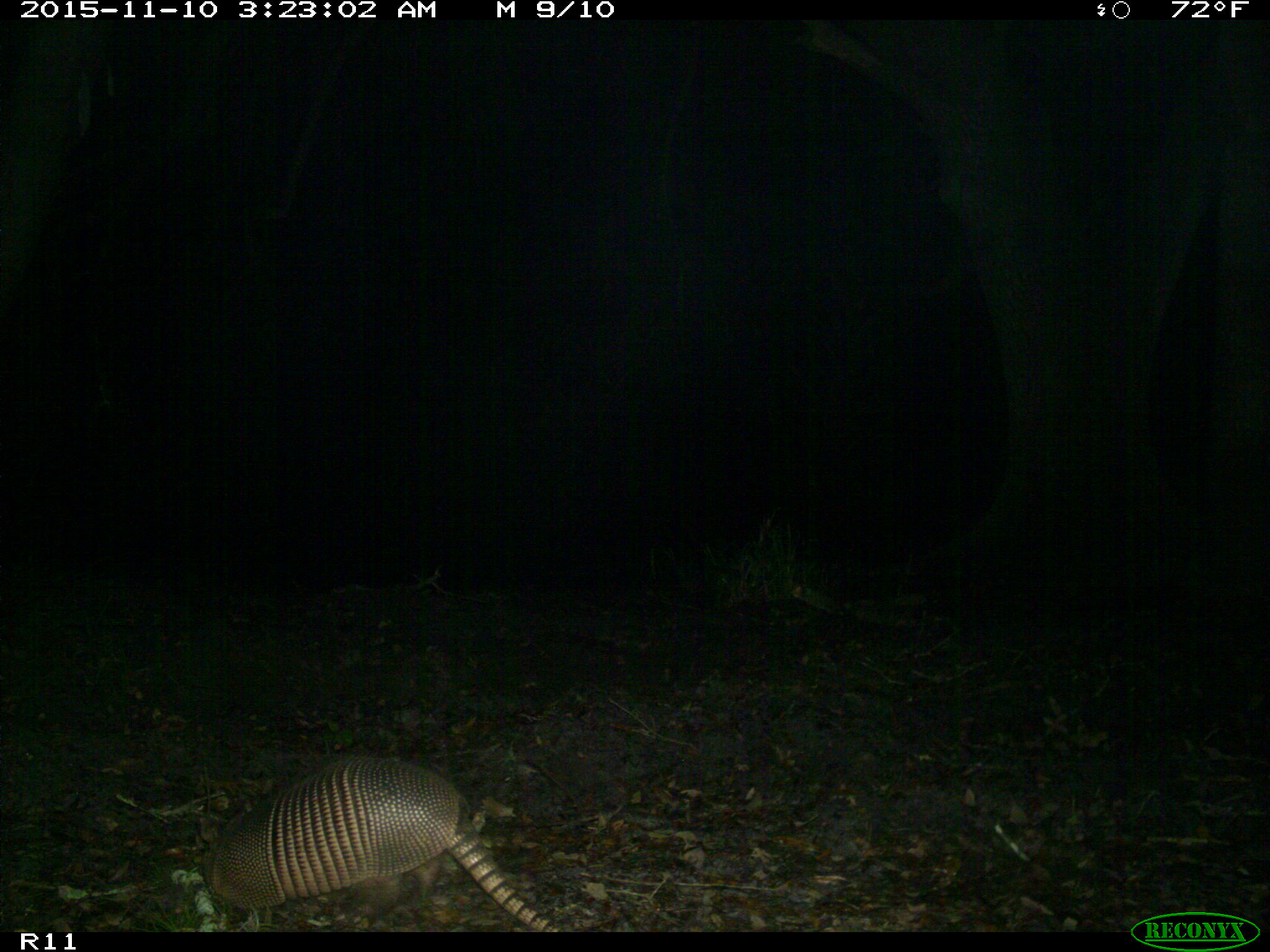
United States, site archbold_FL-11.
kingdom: Animalia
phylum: Chordata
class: Mammalia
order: Cingulata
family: Dasypodidae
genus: Dasypus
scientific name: Dasypus novemcinctus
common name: nine-banded armadillo